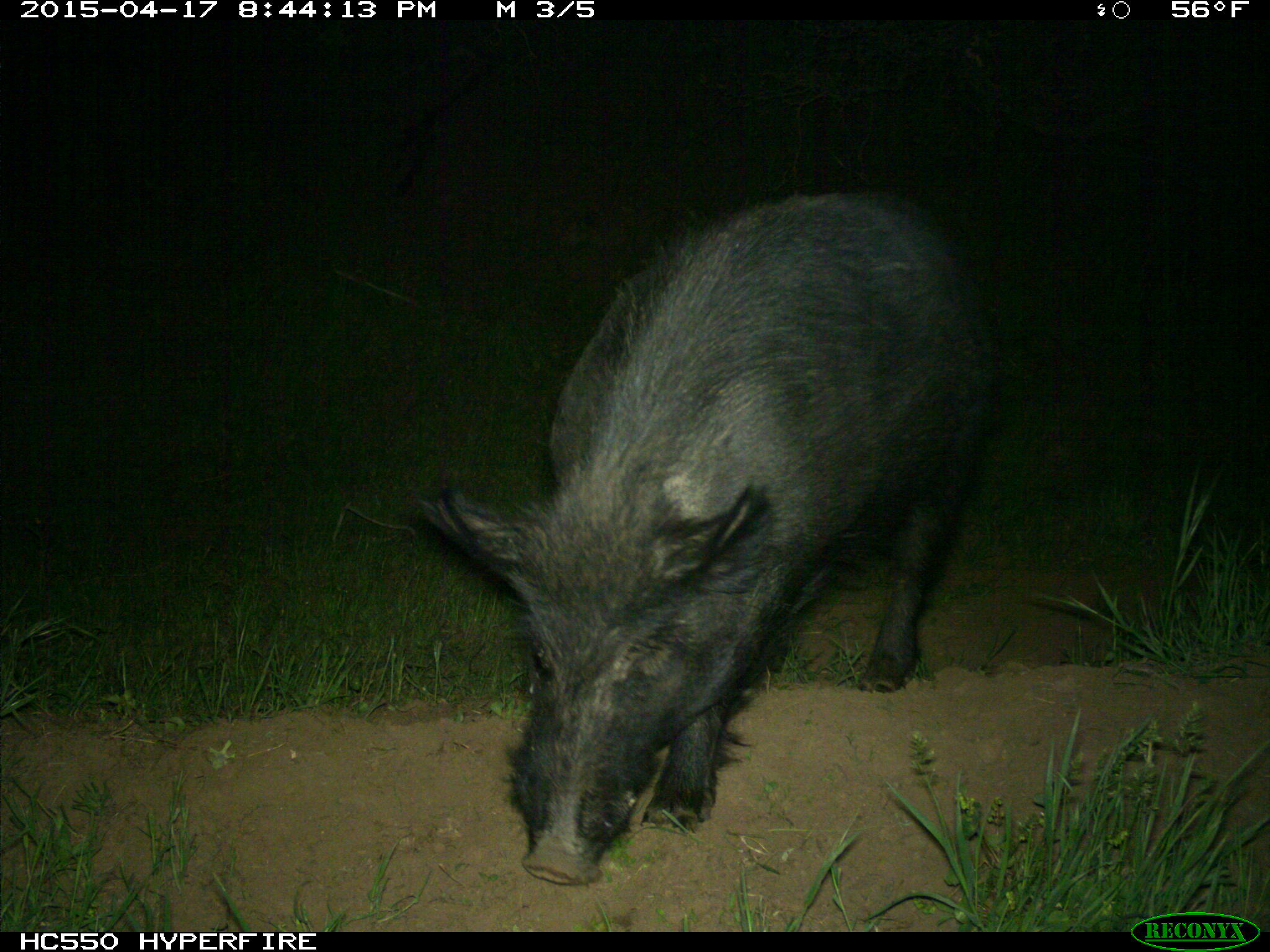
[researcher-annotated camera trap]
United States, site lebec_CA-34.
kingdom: Animalia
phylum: Chordata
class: Mammalia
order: Artiodactyla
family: Suidae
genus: Sus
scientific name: Sus scrofa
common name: wild boar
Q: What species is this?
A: Sus scrofa (wild boar).